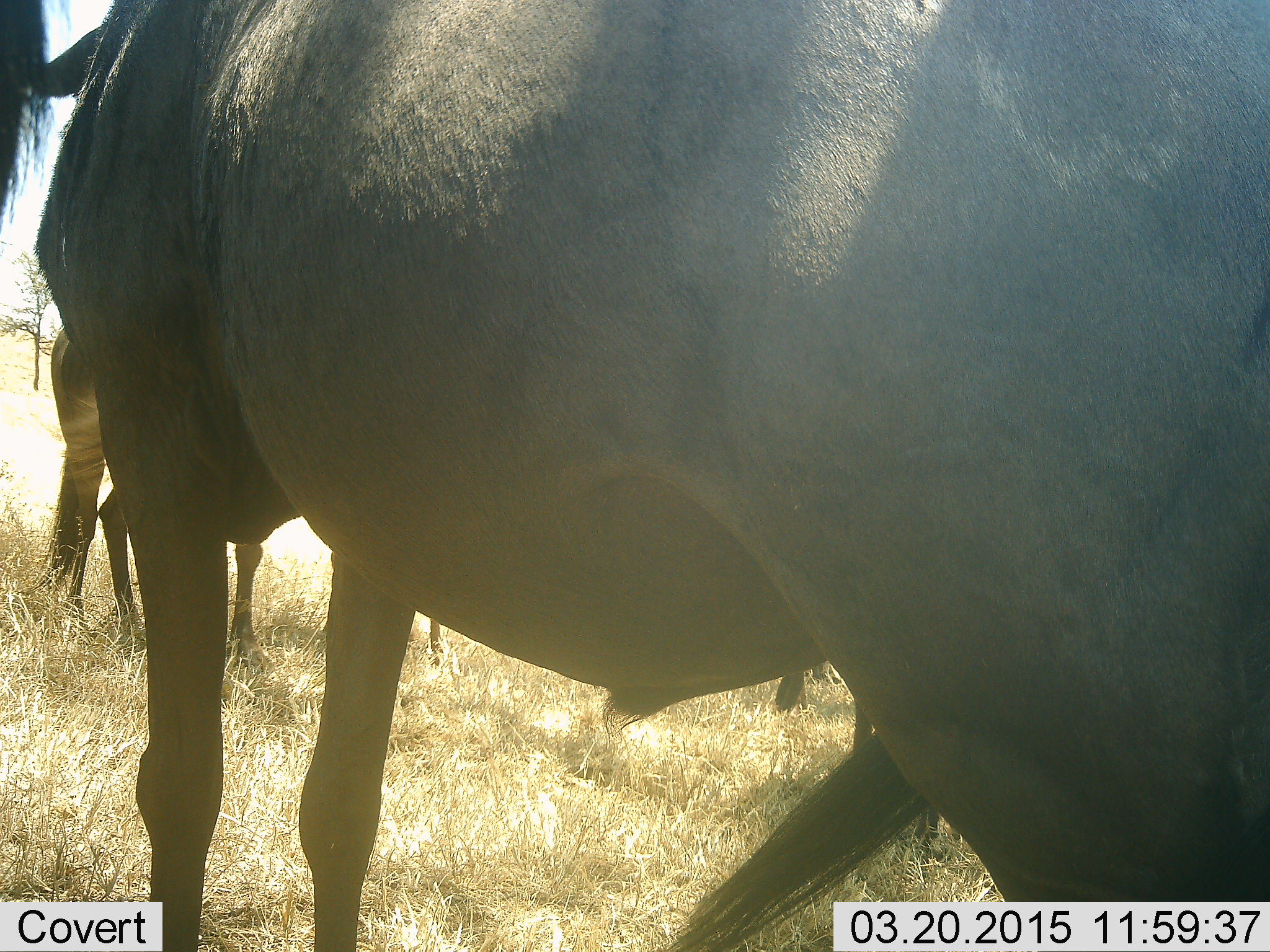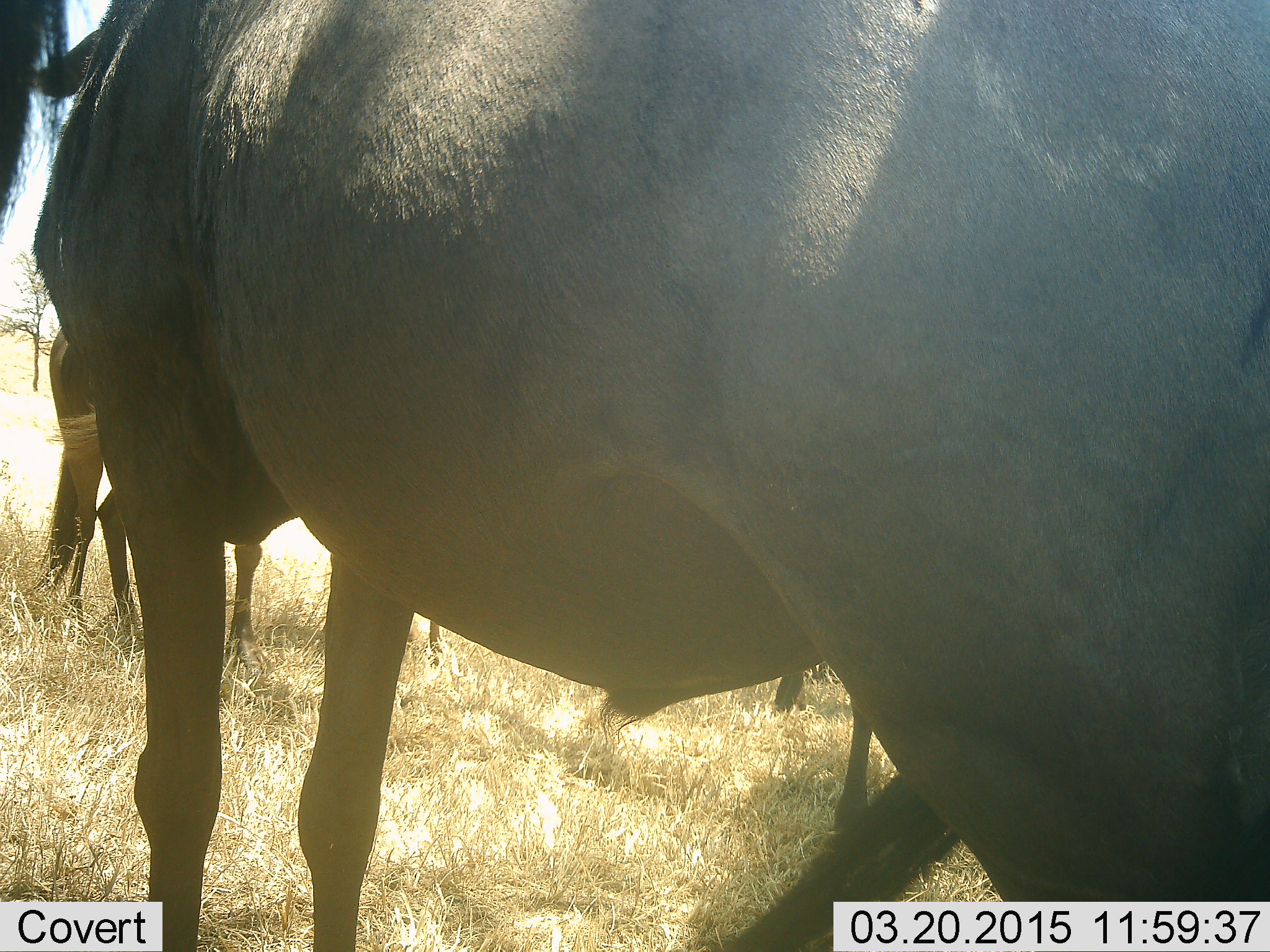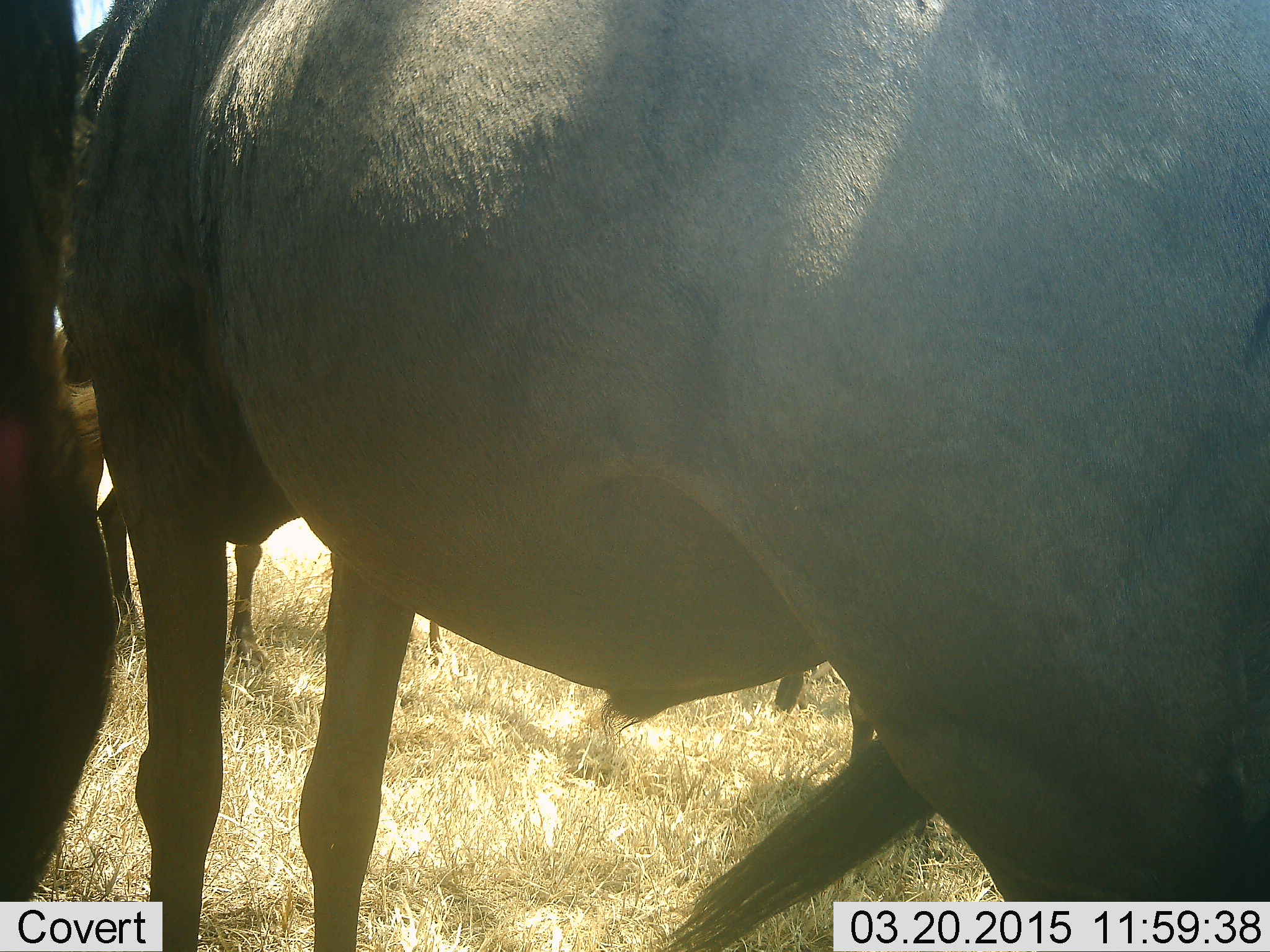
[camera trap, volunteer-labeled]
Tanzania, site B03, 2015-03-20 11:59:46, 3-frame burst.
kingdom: Animalia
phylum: Chordata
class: Mammalia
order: Artiodactyla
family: Bovidae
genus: Connochaetes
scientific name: Connochaetes taurinus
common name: blue wildebeest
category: wildebeest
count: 3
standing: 90%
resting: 10%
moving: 0%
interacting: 0%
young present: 0%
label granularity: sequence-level